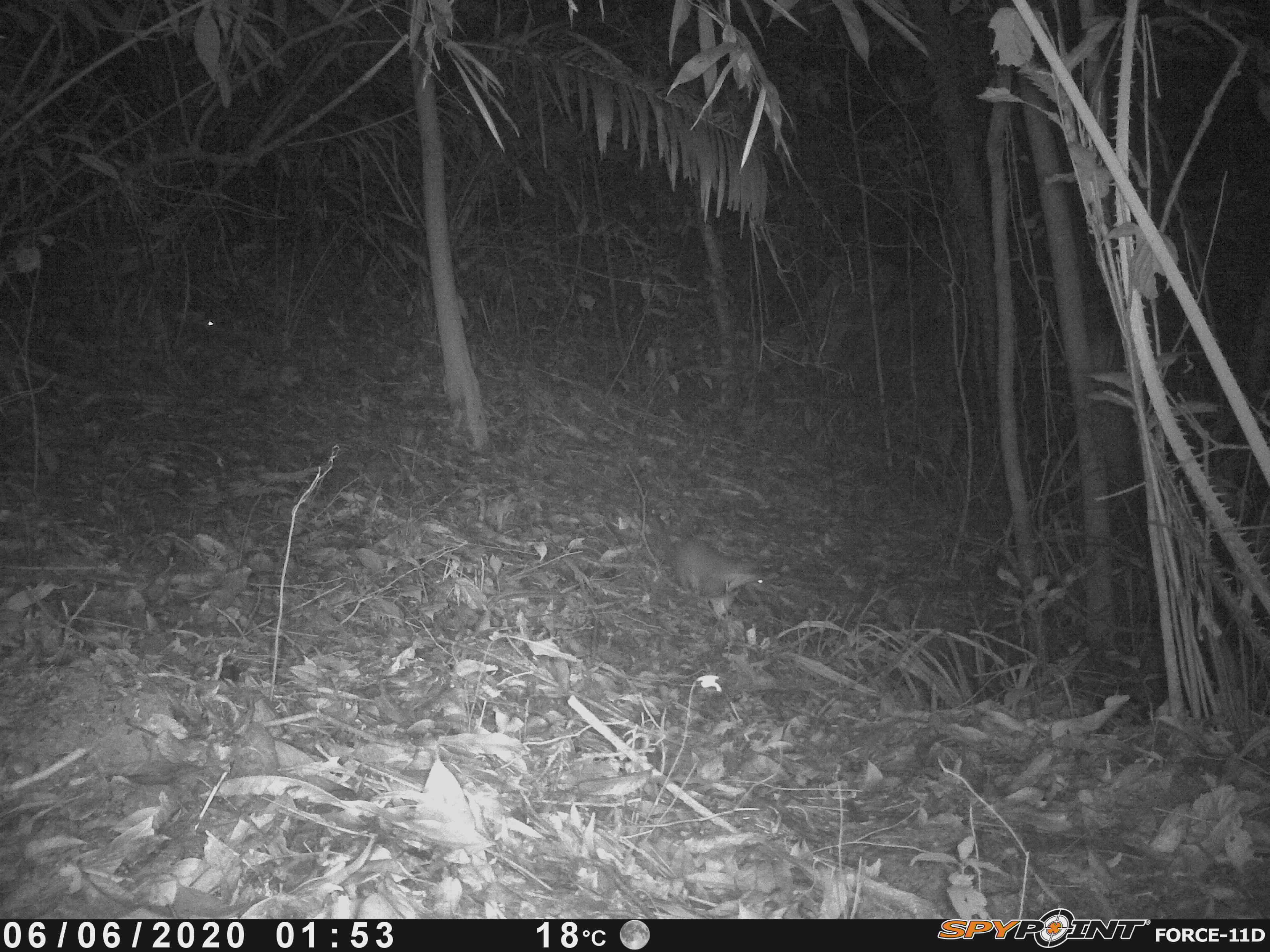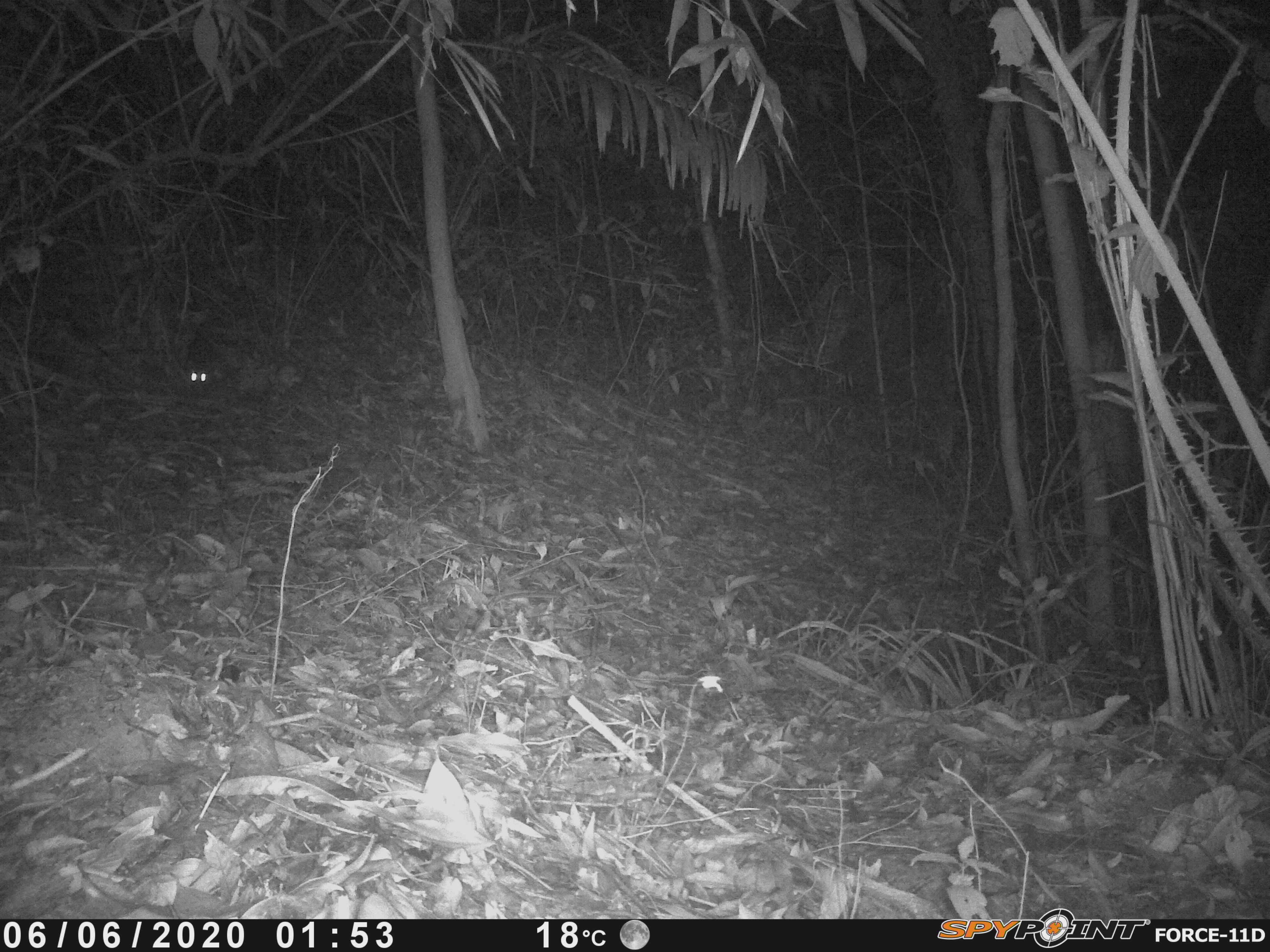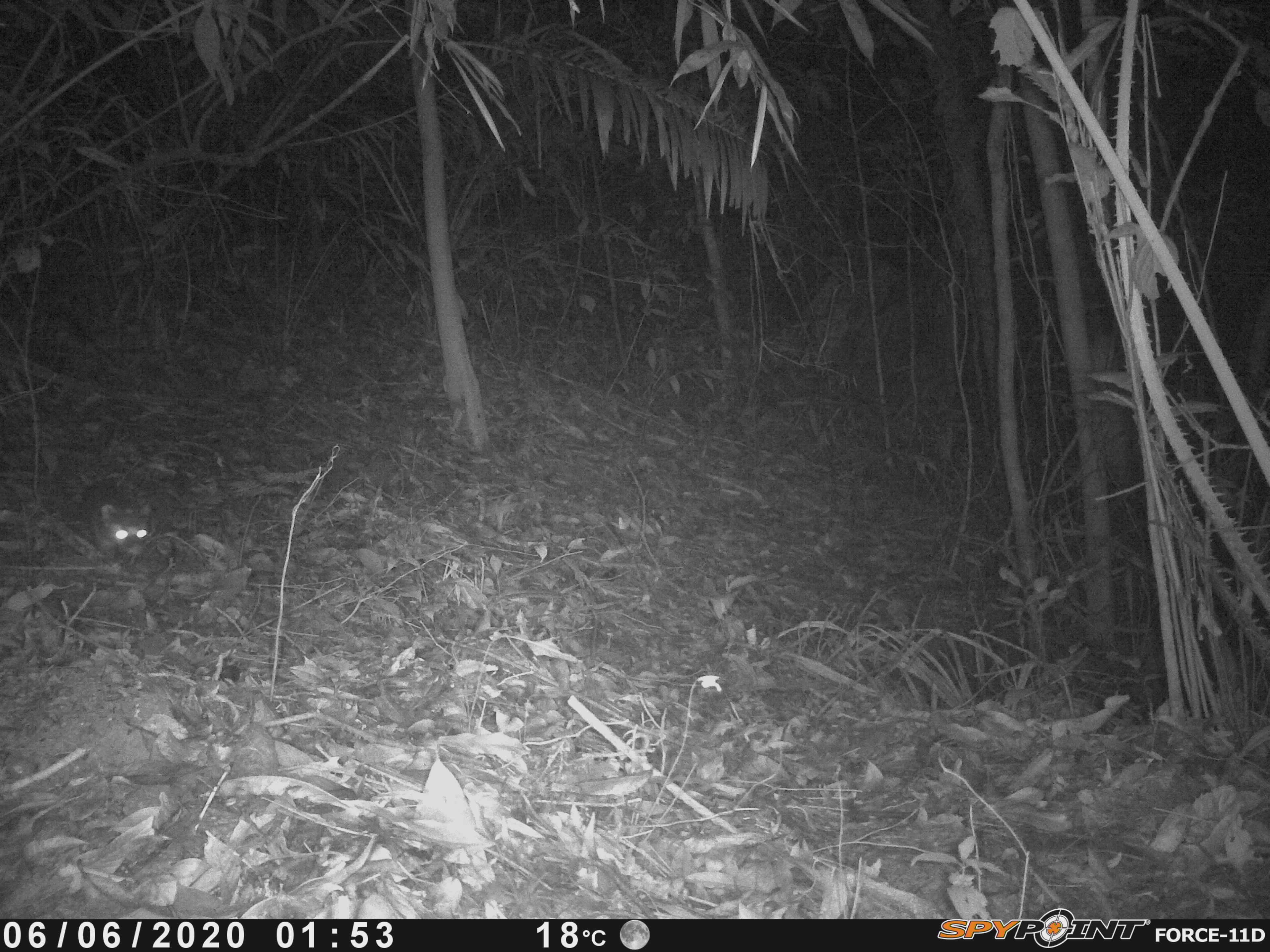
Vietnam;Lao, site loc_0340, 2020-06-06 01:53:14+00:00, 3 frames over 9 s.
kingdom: Animalia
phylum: Chordata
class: Mammalia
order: Carnivora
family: Mustelidae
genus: Melogale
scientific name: Melogale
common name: ferret badger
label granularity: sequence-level